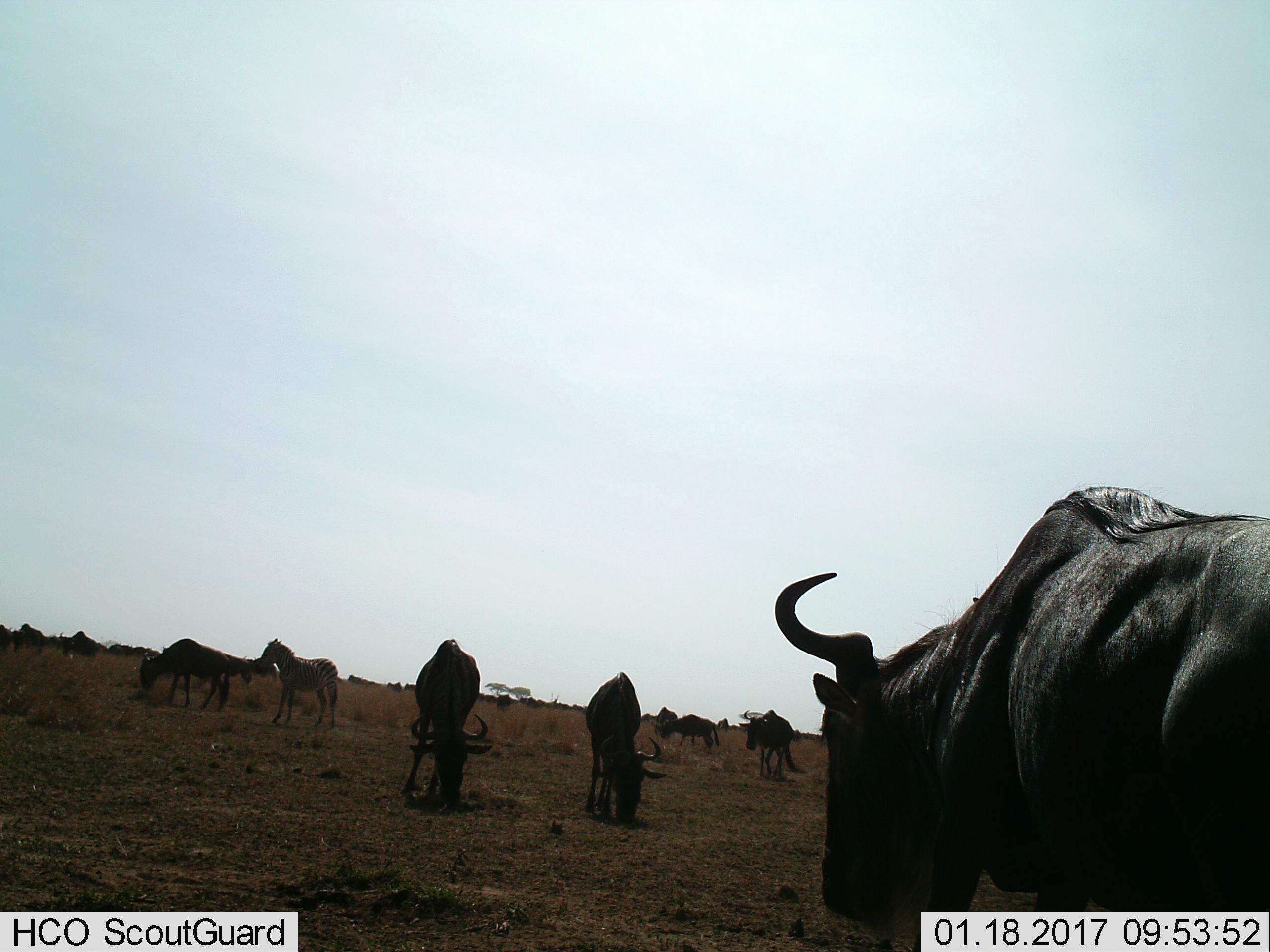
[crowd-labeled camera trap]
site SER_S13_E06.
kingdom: Animalia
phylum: Chordata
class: Mammalia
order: Artiodactyla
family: Bovidae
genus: Connochaetes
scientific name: Connochaetes taurinus taurinus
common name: blue wildebeest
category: wildebeestblue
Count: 11-50.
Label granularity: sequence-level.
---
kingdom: Animalia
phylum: Chordata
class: Mammalia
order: Perissodactyla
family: Equidae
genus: Equus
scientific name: Equus quagga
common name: plains zebra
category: zebraplains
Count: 1.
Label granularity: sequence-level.